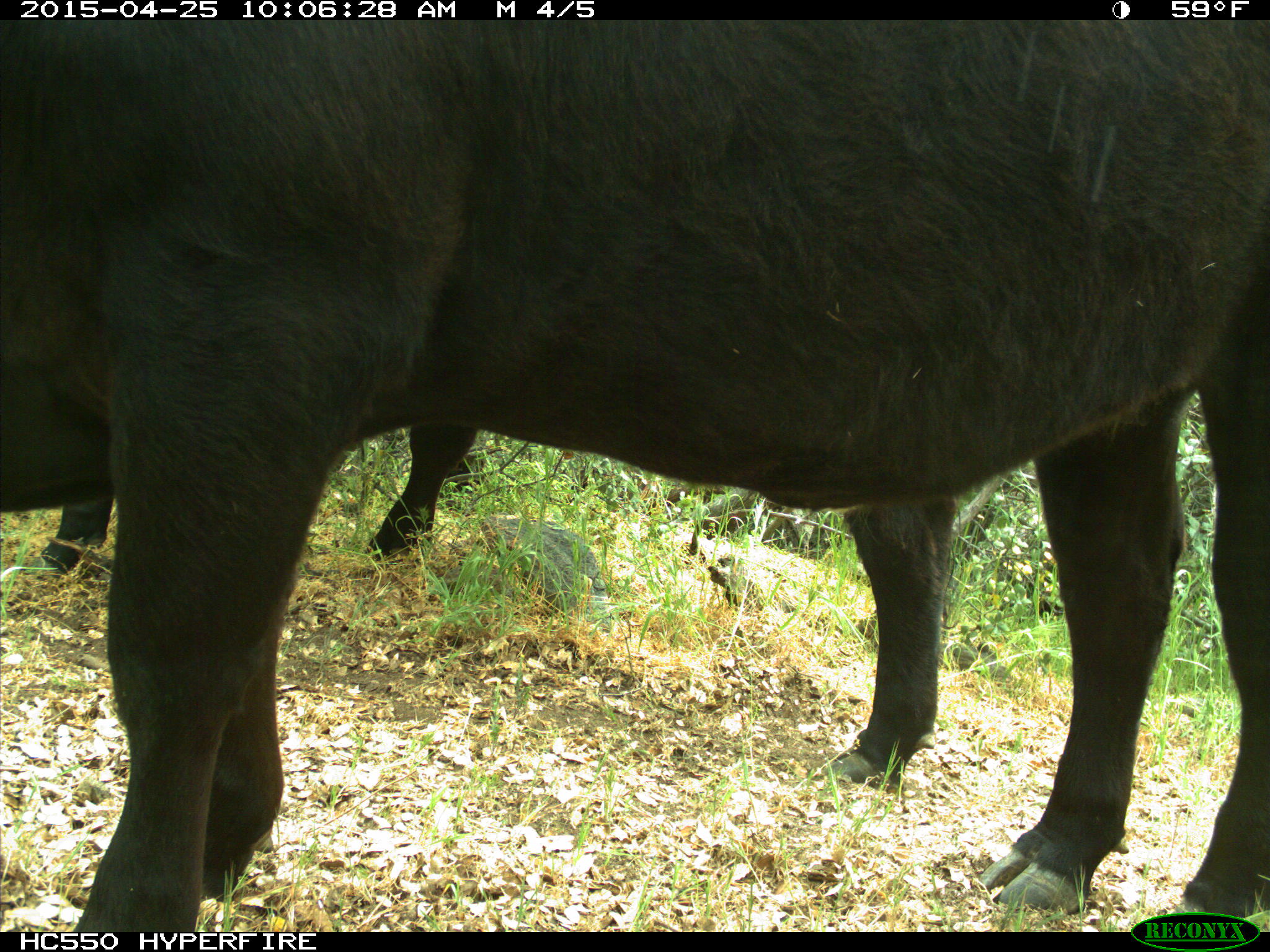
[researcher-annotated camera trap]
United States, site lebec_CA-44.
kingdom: Animalia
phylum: Chordata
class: Mammalia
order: Artiodactyla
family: Suidae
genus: Sus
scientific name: Sus scrofa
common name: wild boar